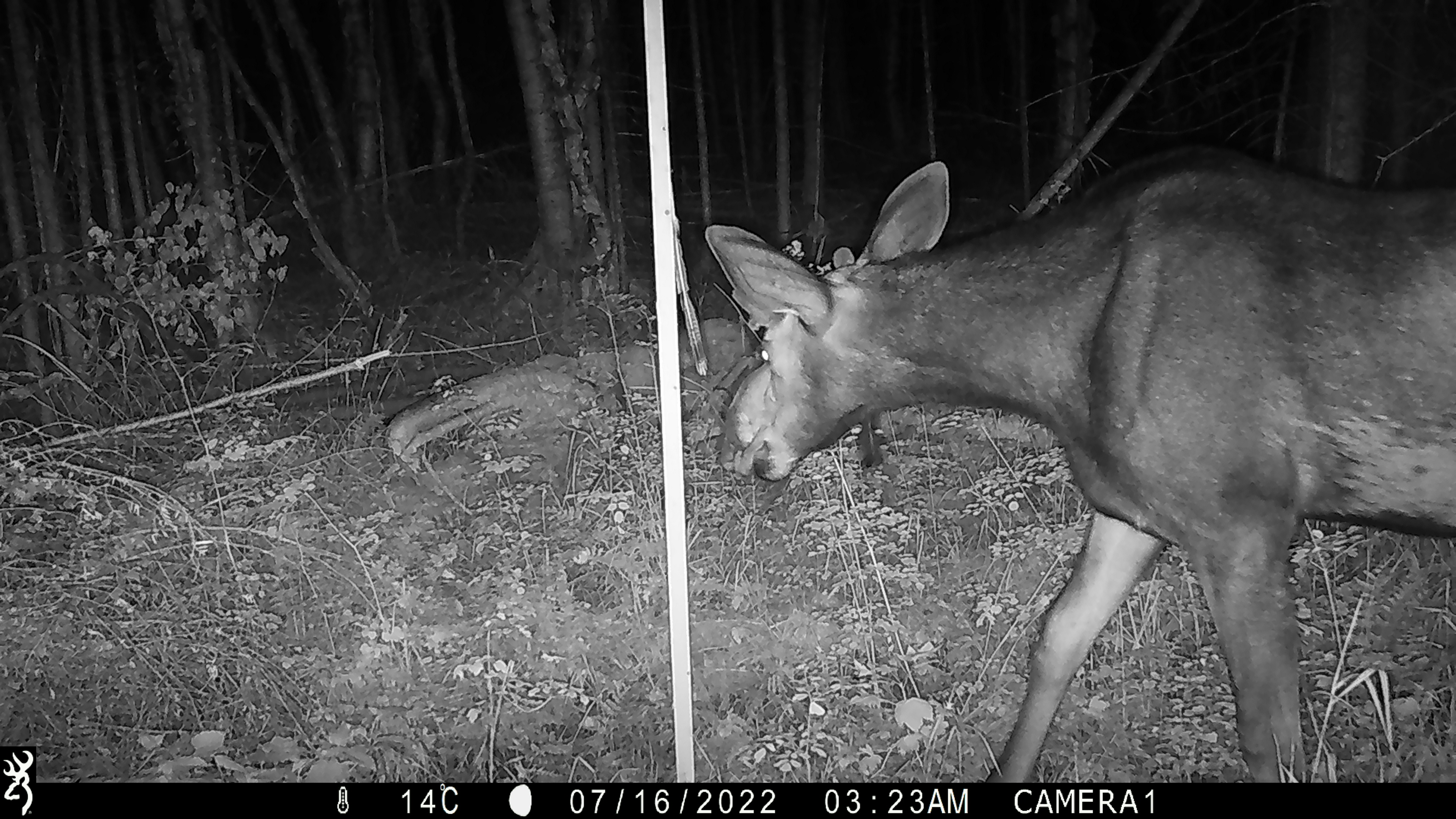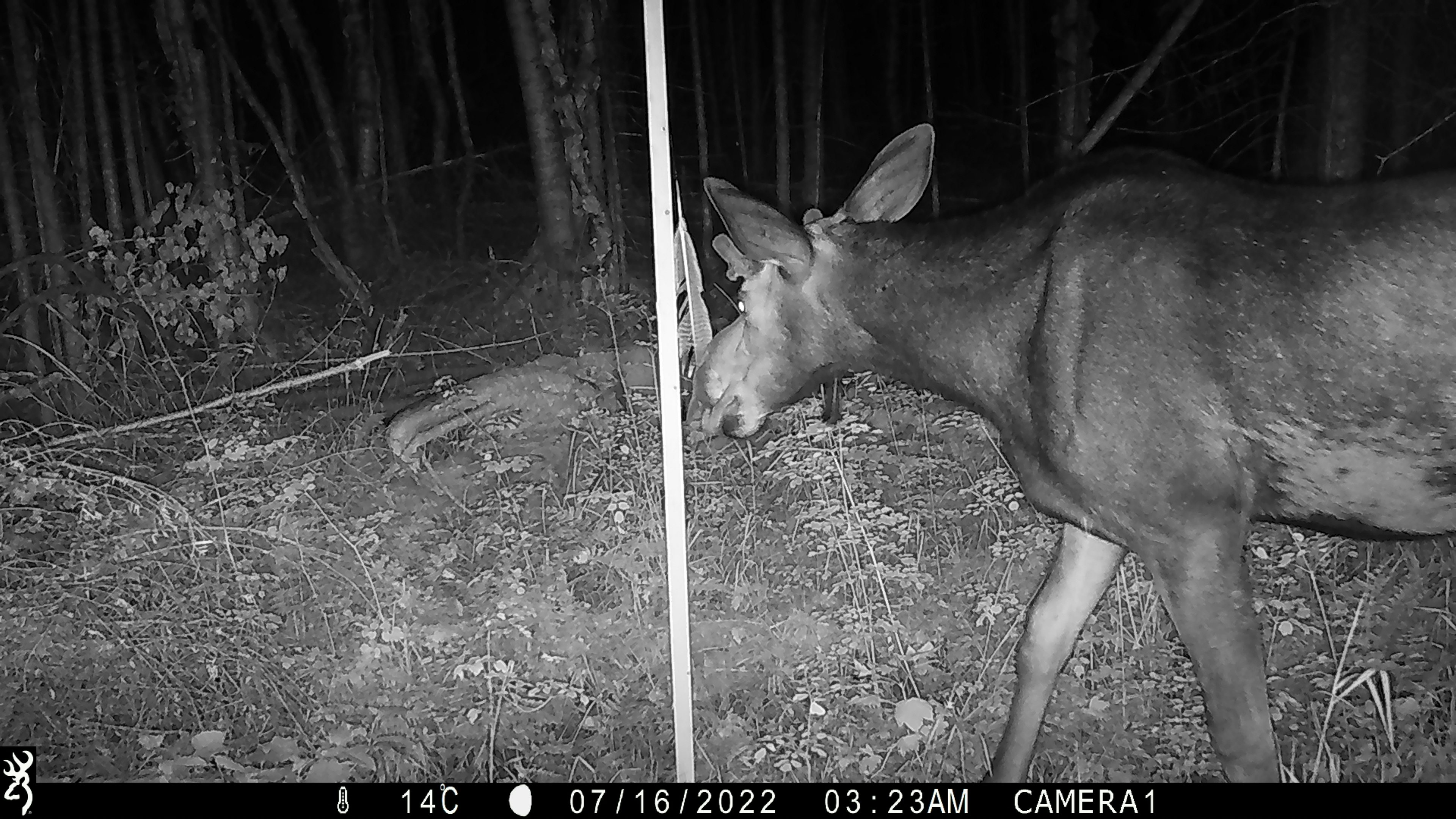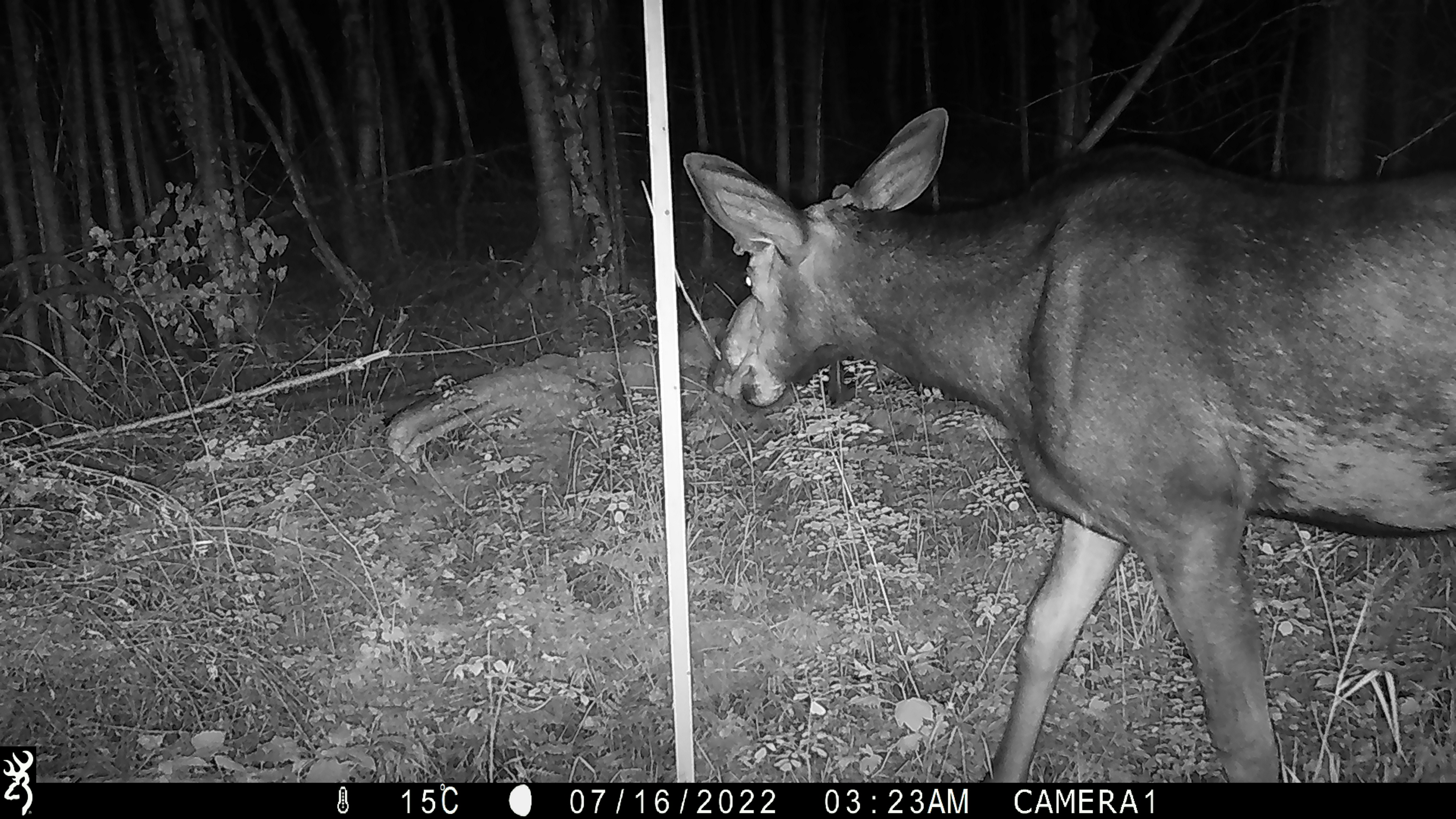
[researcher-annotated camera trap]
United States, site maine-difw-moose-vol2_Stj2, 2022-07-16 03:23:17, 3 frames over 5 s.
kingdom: Animalia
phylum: Chordata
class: Mammalia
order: Artiodactyla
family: Cervidae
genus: Alces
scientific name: Alces alces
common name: moose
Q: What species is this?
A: Moose (Alces alces).